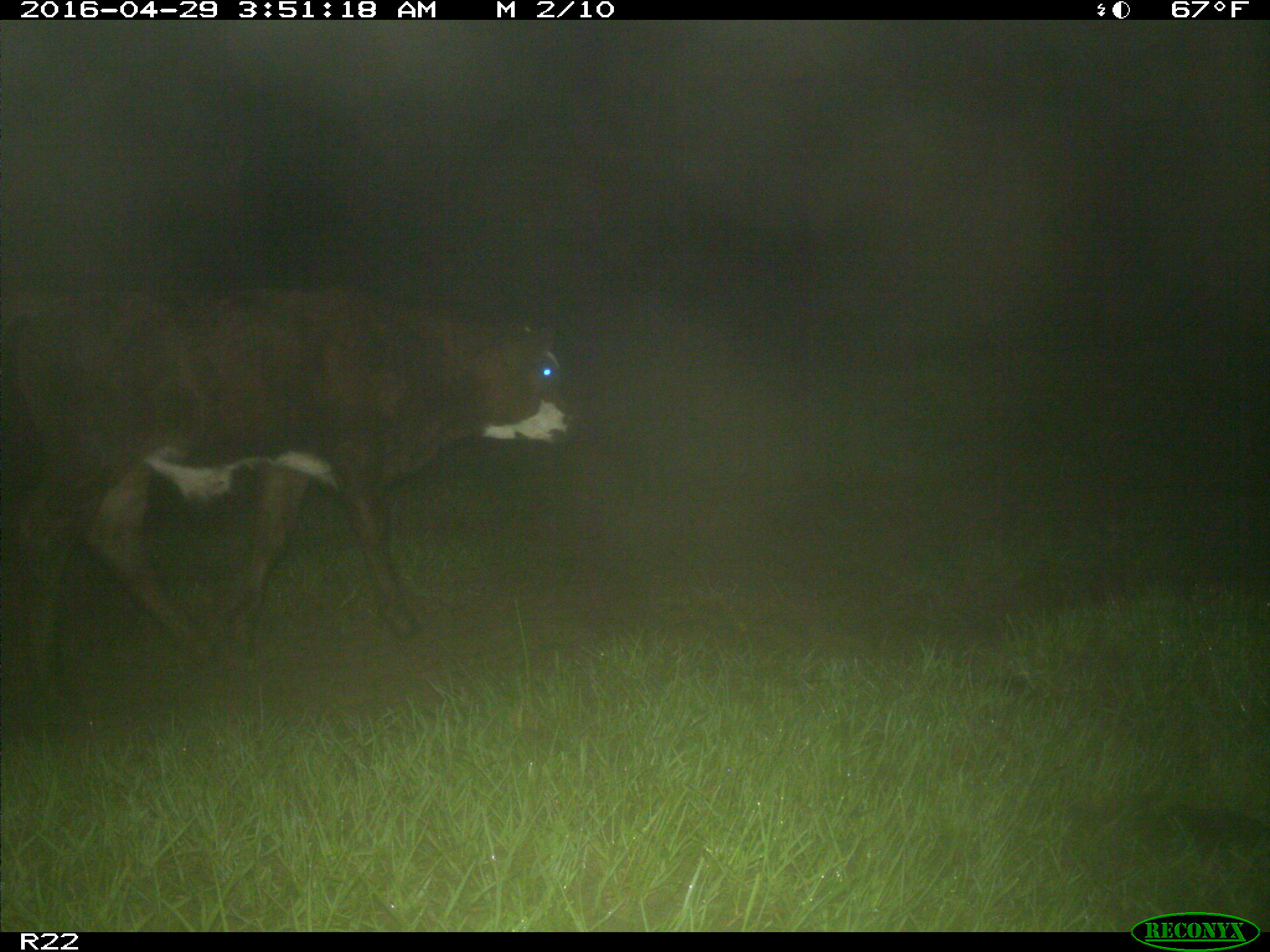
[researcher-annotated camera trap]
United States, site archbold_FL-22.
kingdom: Animalia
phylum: Chordata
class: Mammalia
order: Artiodactyla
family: Bovidae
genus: Bos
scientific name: Bos taurus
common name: domestic cow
Bos taurus (domestic cow).